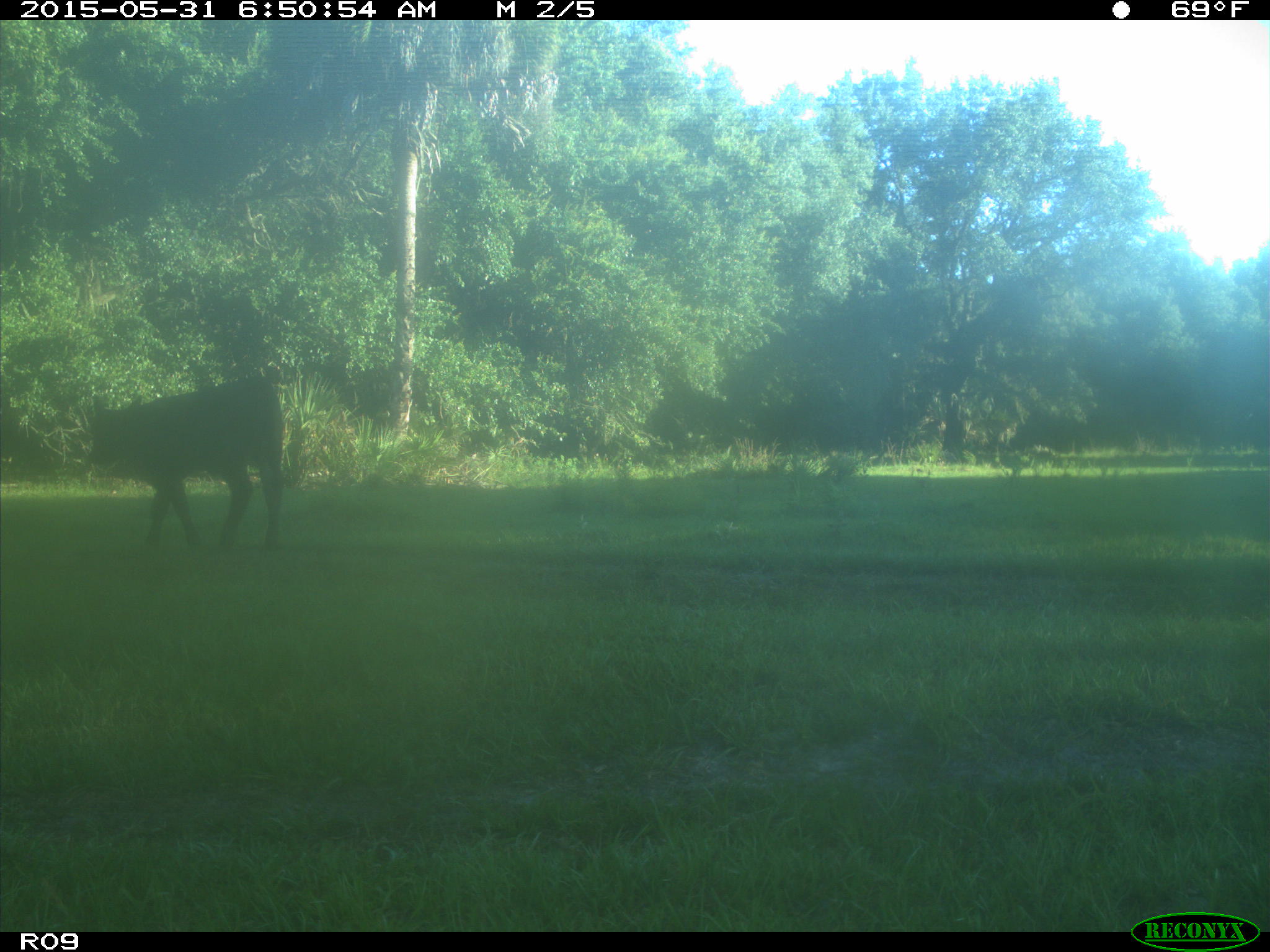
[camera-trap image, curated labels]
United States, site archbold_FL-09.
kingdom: Animalia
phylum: Chordata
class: Mammalia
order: Artiodactyla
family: Bovidae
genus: Bos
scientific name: Bos taurus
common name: domestic cow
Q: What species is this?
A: Bos taurus (domestic cow).